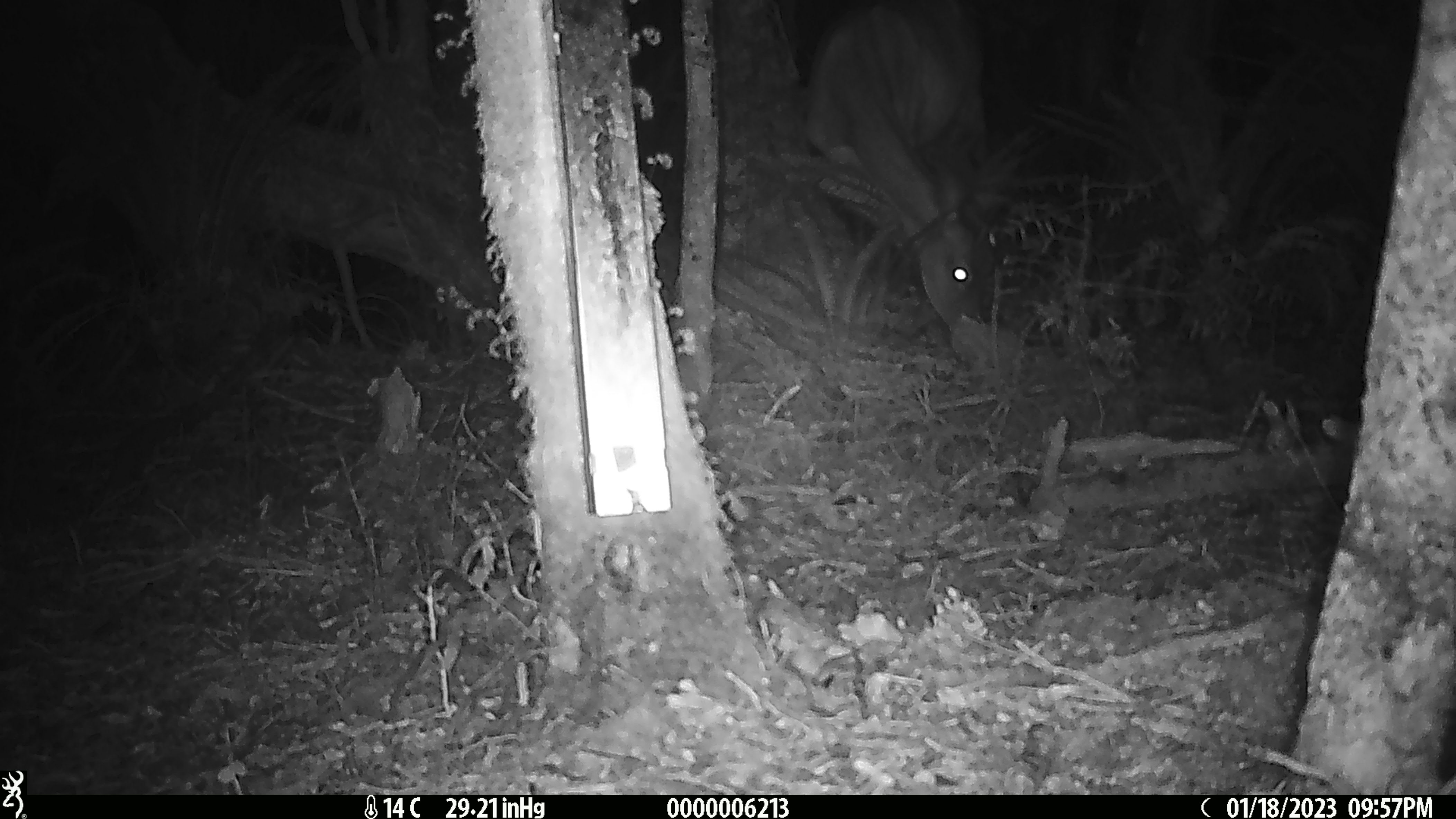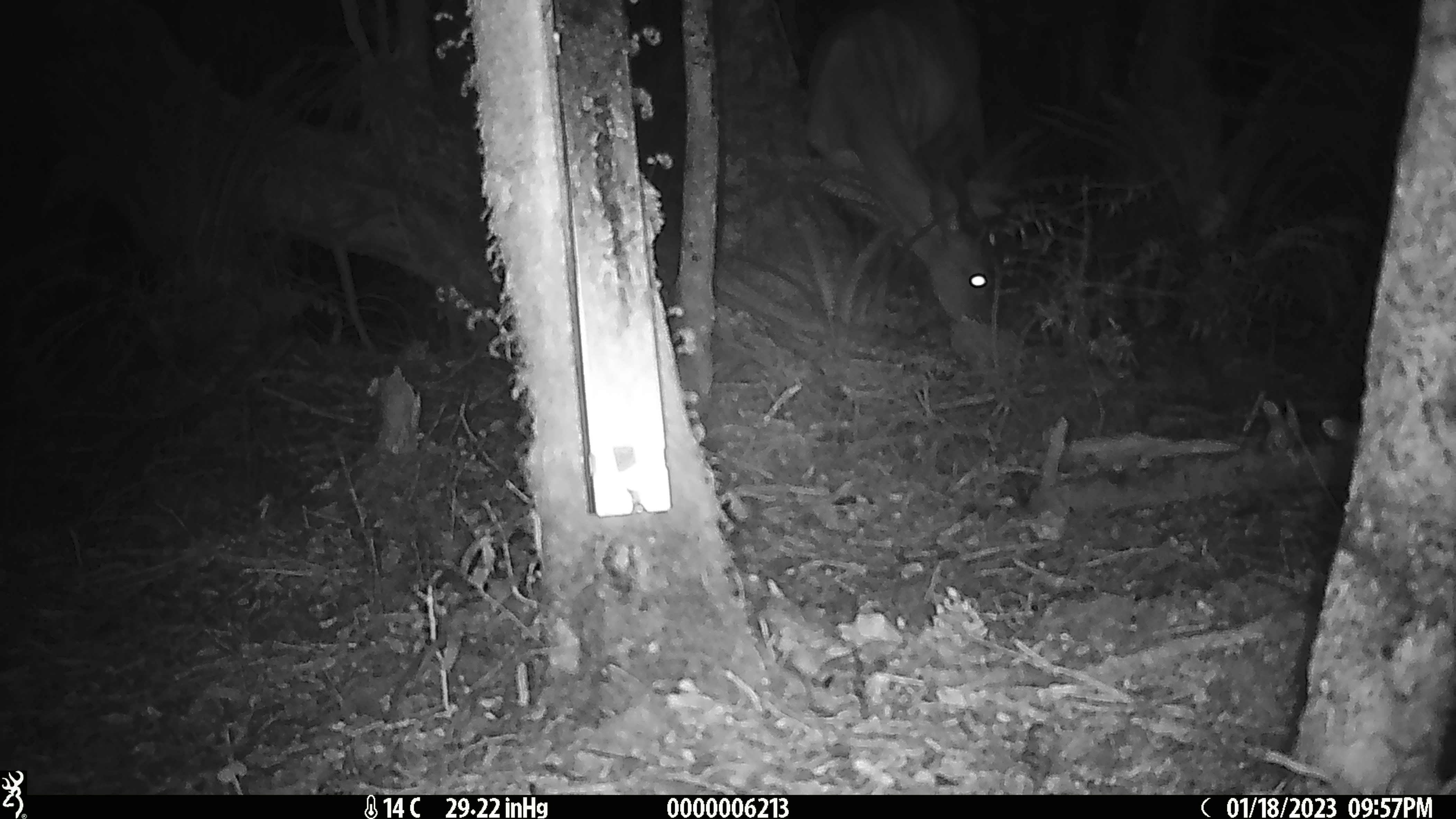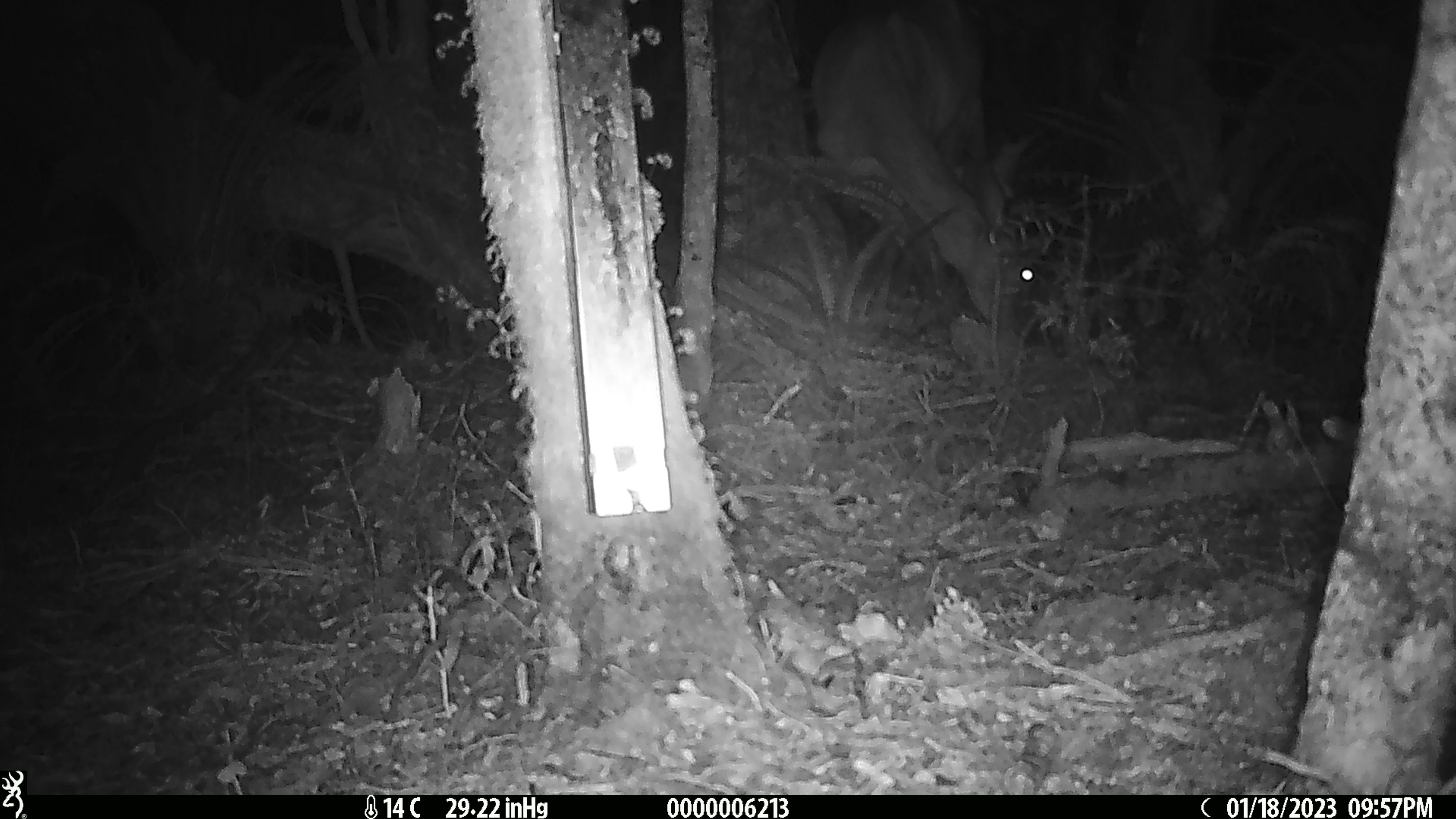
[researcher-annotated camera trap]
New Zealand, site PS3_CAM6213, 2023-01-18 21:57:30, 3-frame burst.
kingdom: Animalia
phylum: Chordata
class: Mammalia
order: Artiodactyla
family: Cervidae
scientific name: Cervidae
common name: deer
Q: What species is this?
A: Deer (Cervidae).